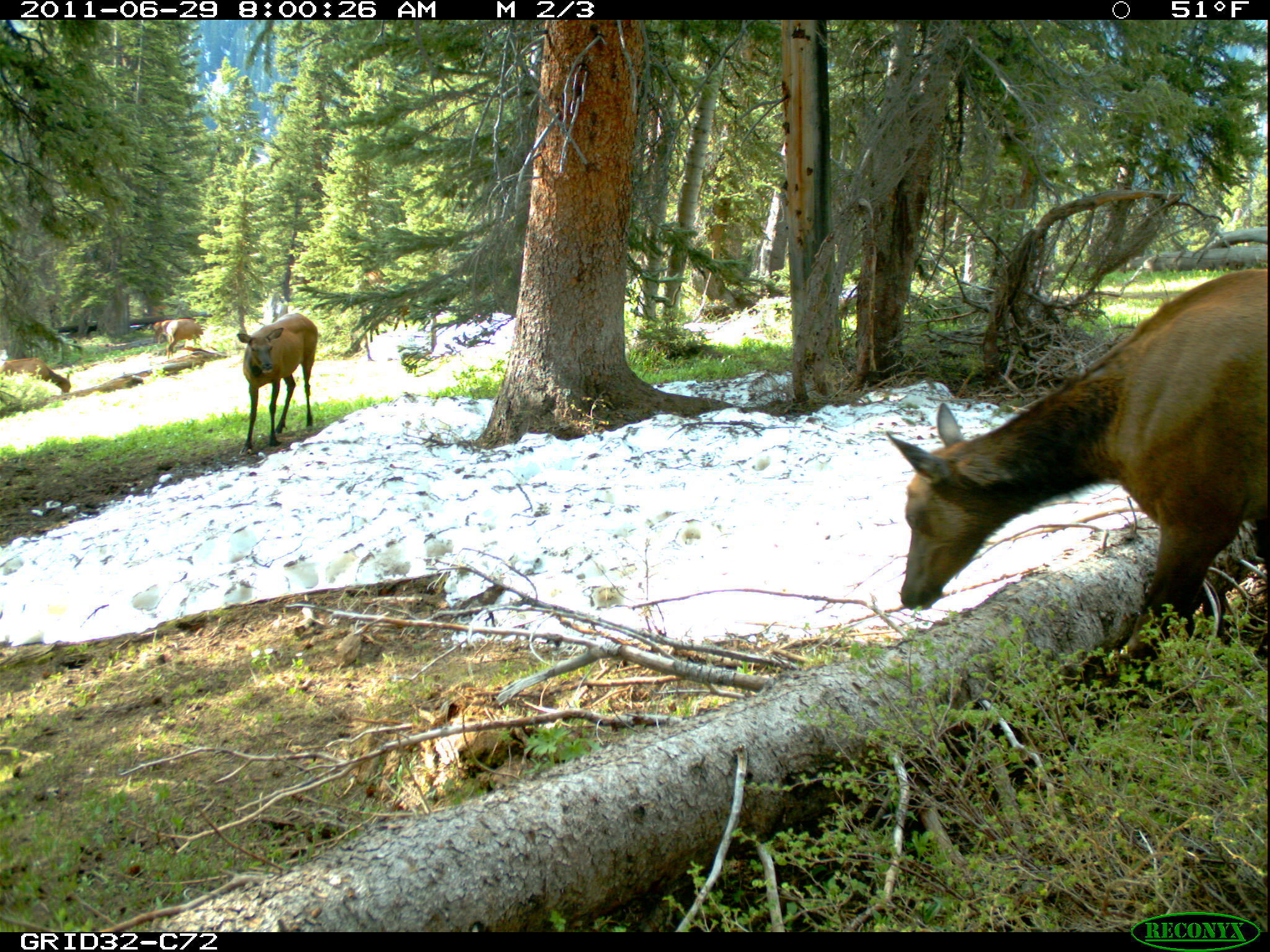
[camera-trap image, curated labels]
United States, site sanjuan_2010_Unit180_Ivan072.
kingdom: Animalia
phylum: Chordata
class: Mammalia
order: Artiodactyla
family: Cervidae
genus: Cervus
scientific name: Cervus elaphus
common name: red deer